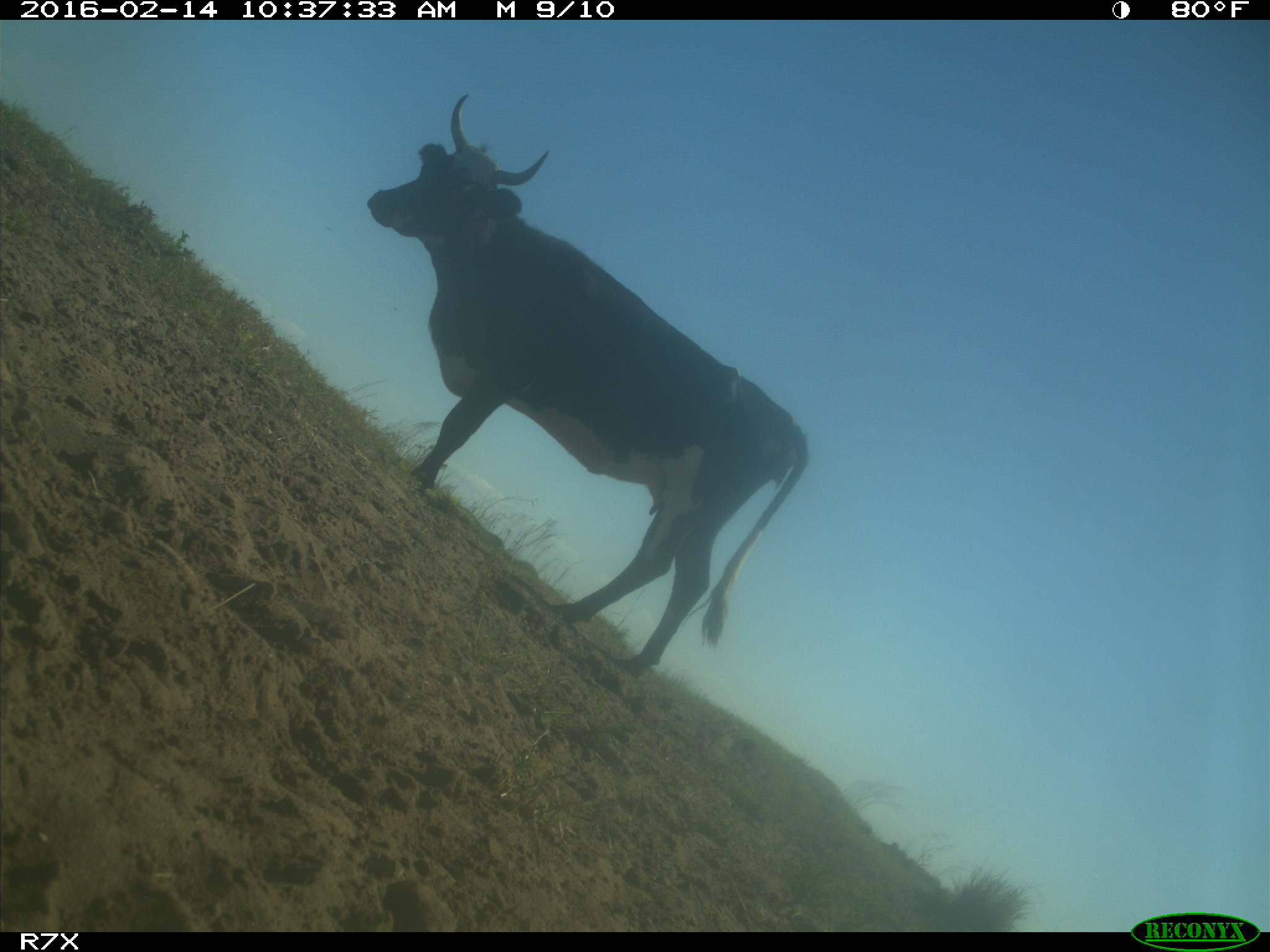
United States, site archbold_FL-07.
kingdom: Animalia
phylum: Chordata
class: Mammalia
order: Artiodactyla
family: Bovidae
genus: Bos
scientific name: Bos taurus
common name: domestic cow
Bos taurus (domestic cow).